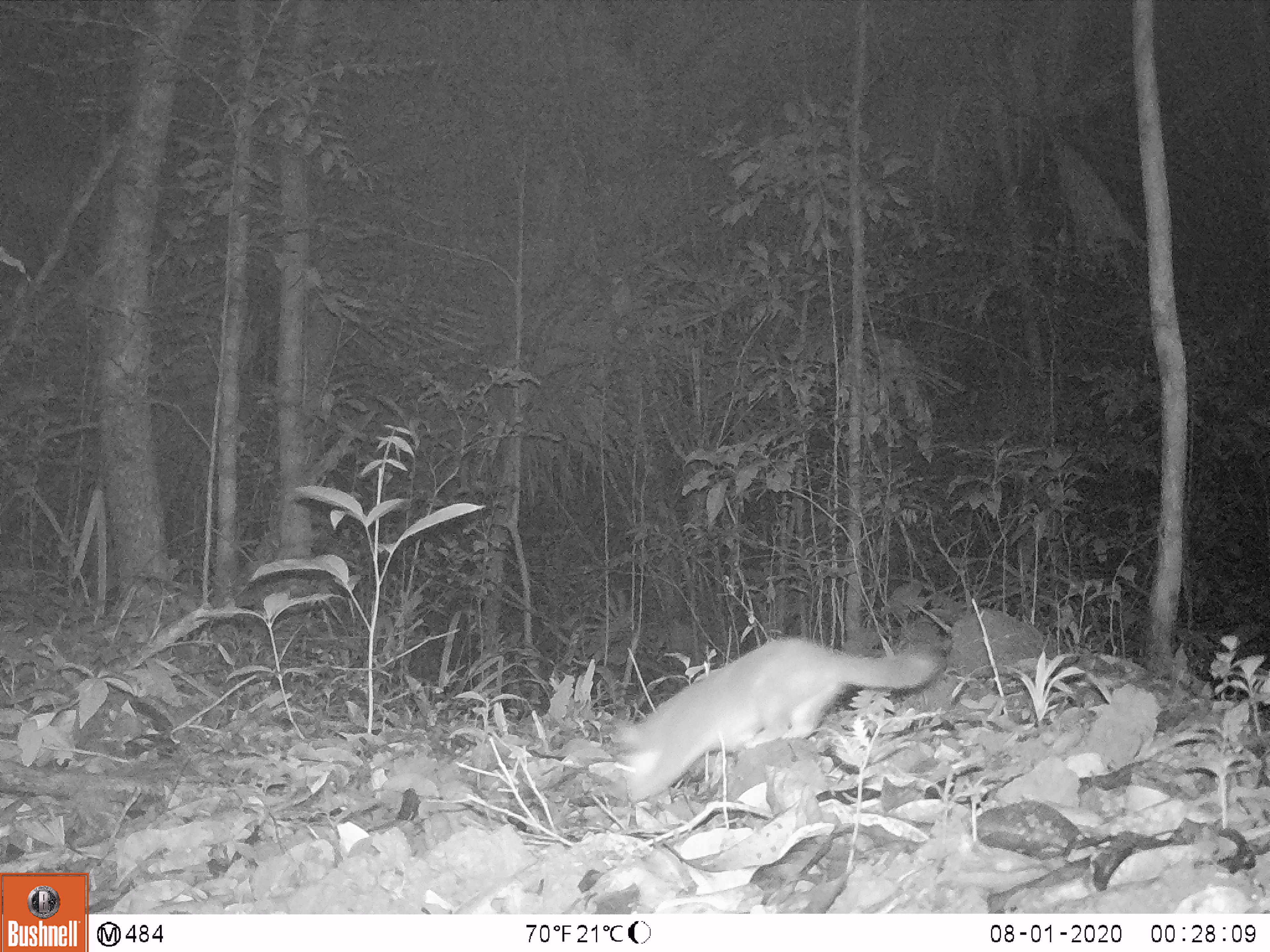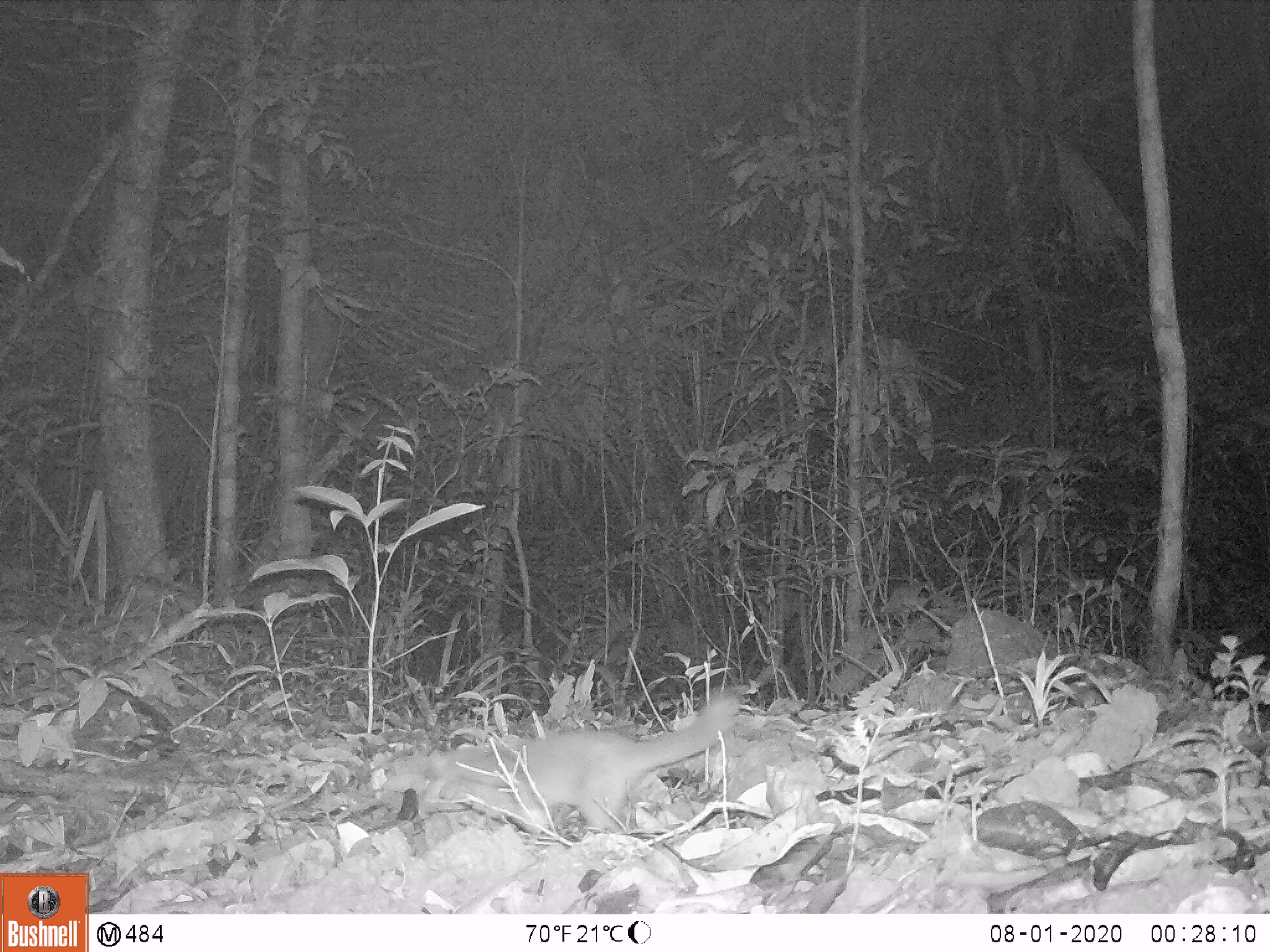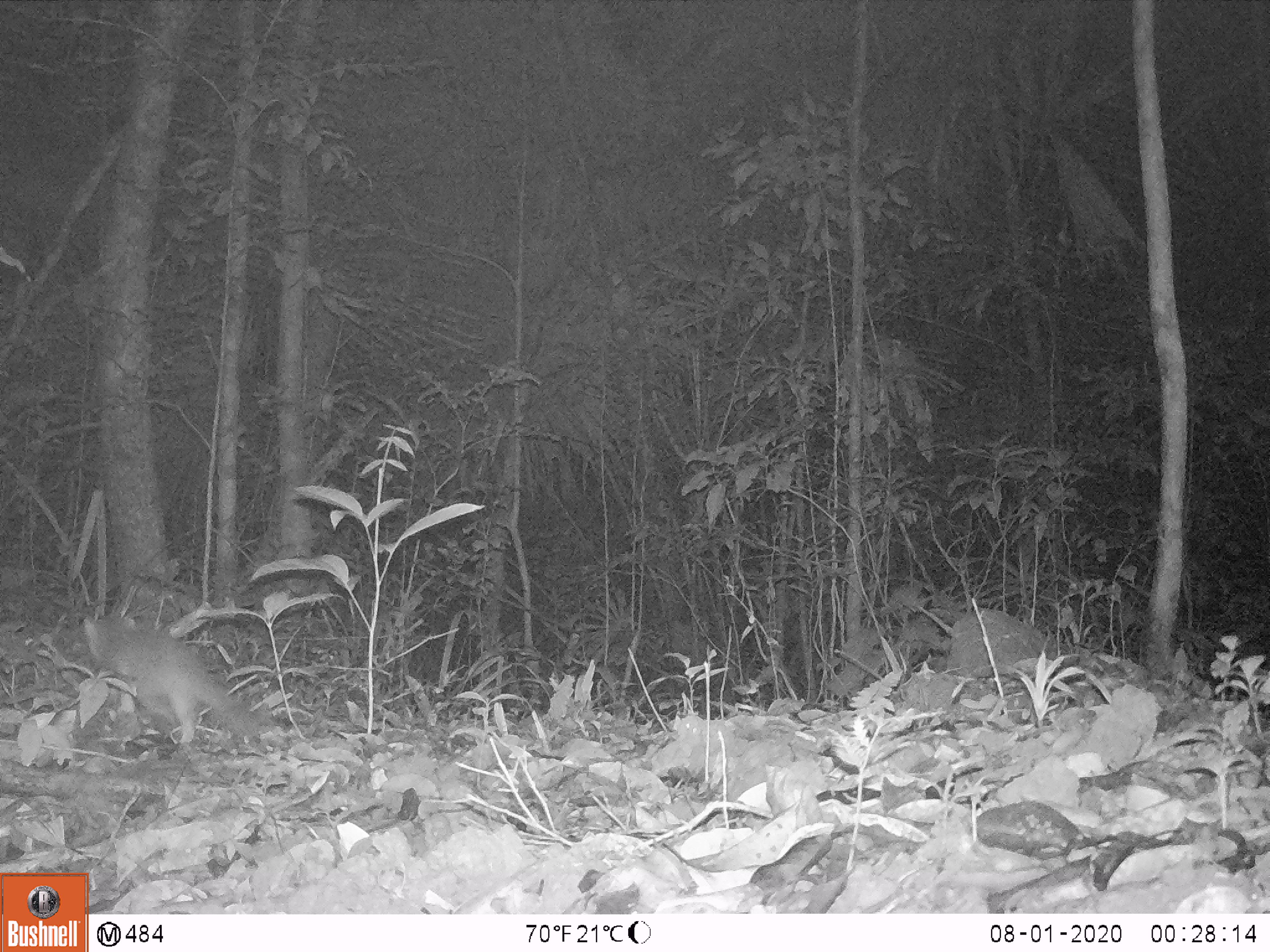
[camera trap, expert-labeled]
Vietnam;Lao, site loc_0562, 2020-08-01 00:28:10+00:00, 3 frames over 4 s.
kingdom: Animalia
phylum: Chordata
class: Mammalia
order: Carnivora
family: Mustelidae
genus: Melogale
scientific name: Melogale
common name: ferret badger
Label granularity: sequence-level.